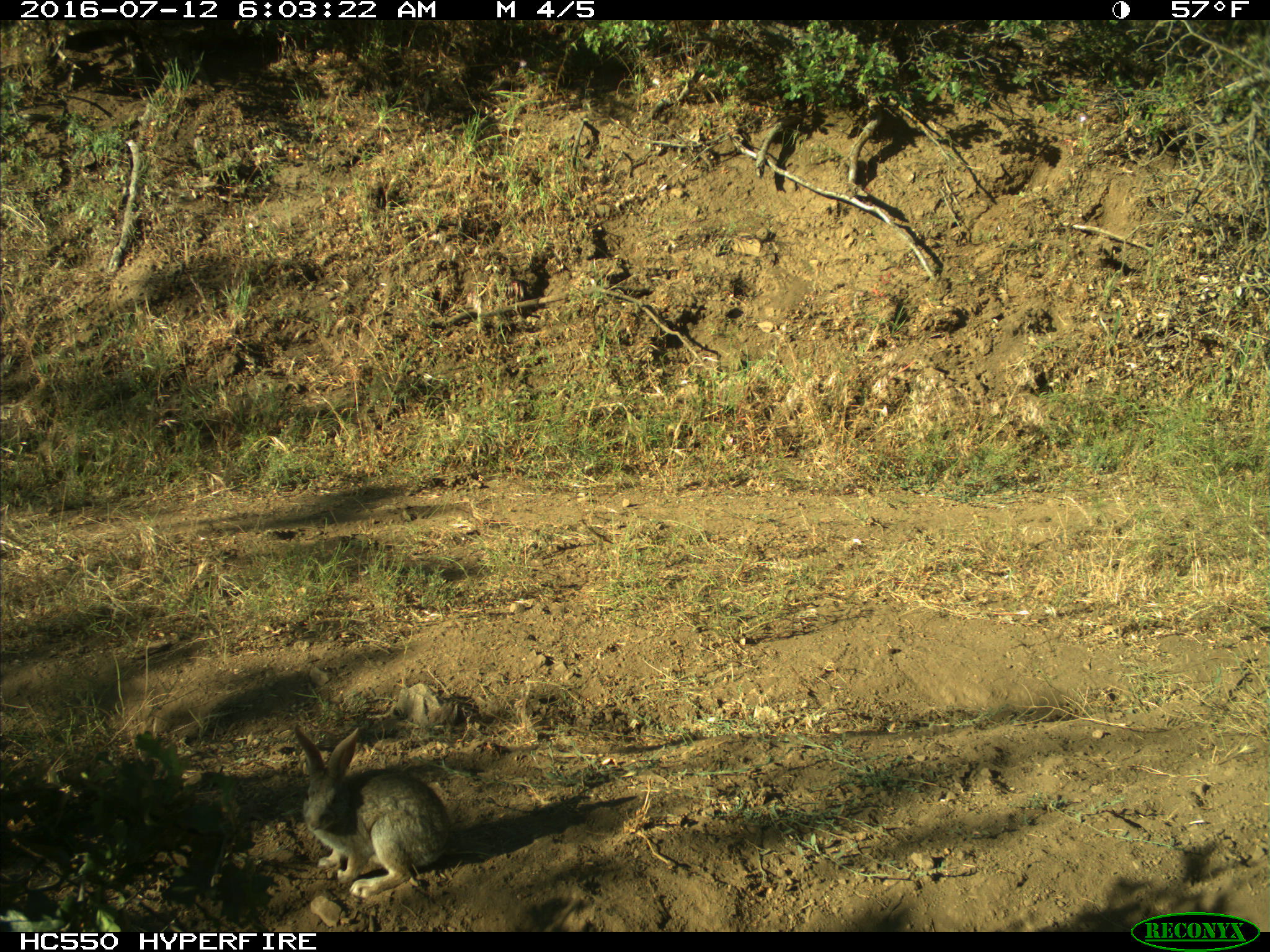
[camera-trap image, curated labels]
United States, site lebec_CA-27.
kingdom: Animalia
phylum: Chordata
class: Mammalia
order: Lagomorpha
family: Leporidae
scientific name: Leporidae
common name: rabbits and hares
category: unidentified rabbit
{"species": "unidentified rabbit (rabbits and hares) (Leporidae)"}